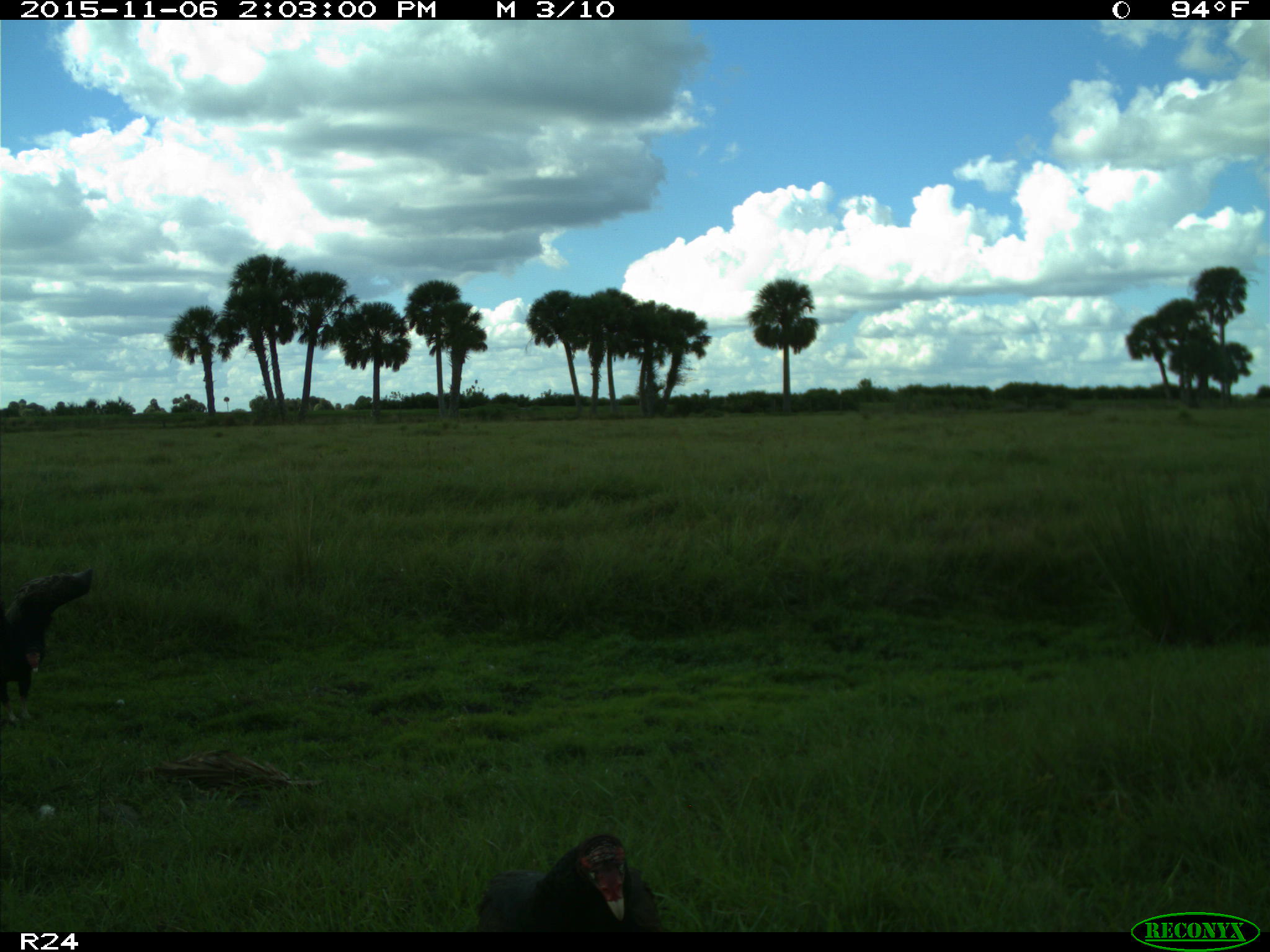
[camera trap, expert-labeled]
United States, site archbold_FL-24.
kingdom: Animalia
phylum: Chordata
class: Aves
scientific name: Aves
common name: birds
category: unidentified bird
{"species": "unidentified bird (birds) (Aves)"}